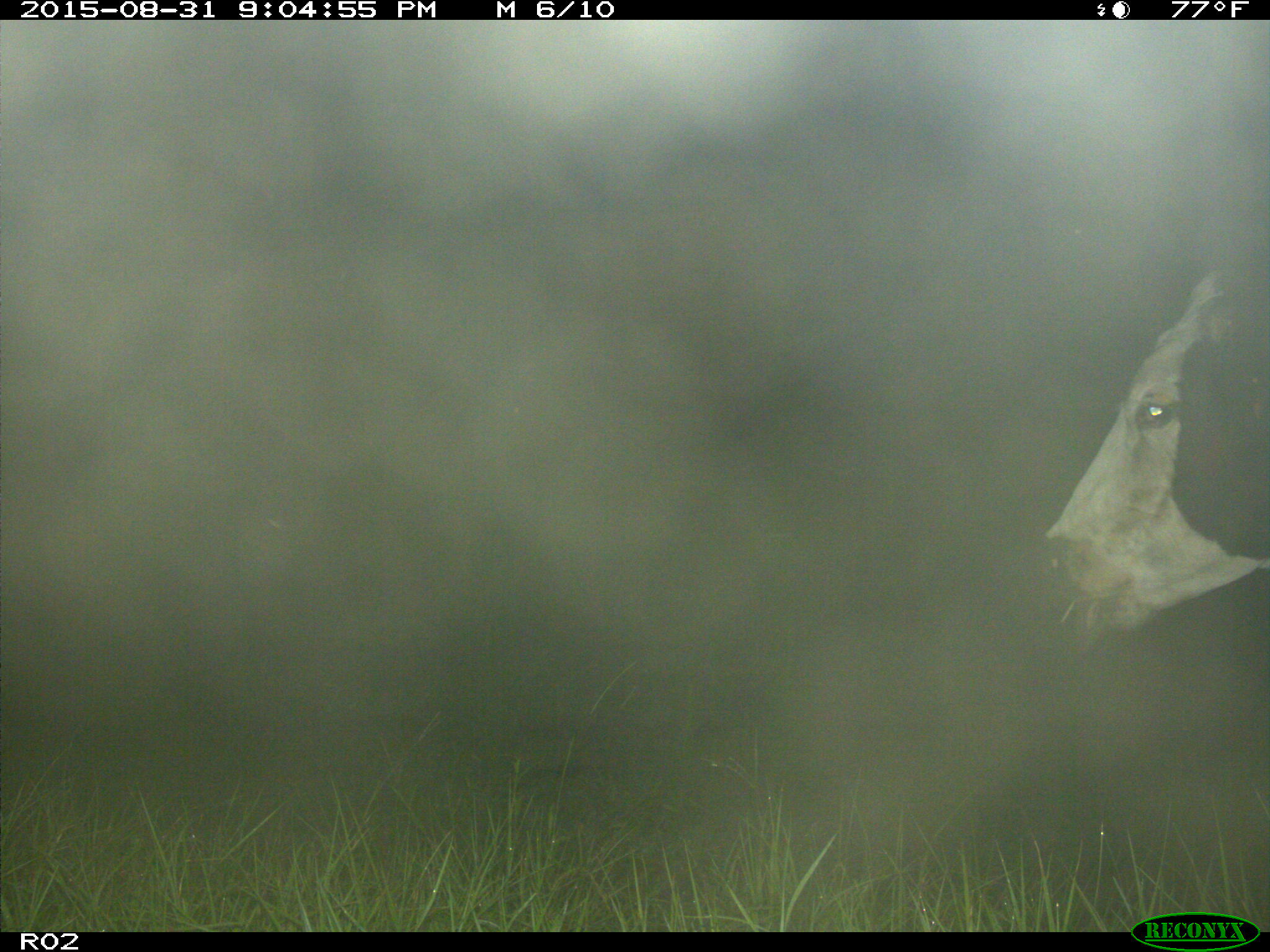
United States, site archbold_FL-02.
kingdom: Animalia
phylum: Chordata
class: Mammalia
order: Artiodactyla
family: Bovidae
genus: Bos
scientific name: Bos taurus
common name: domestic cow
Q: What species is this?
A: Bos taurus (domestic cow).